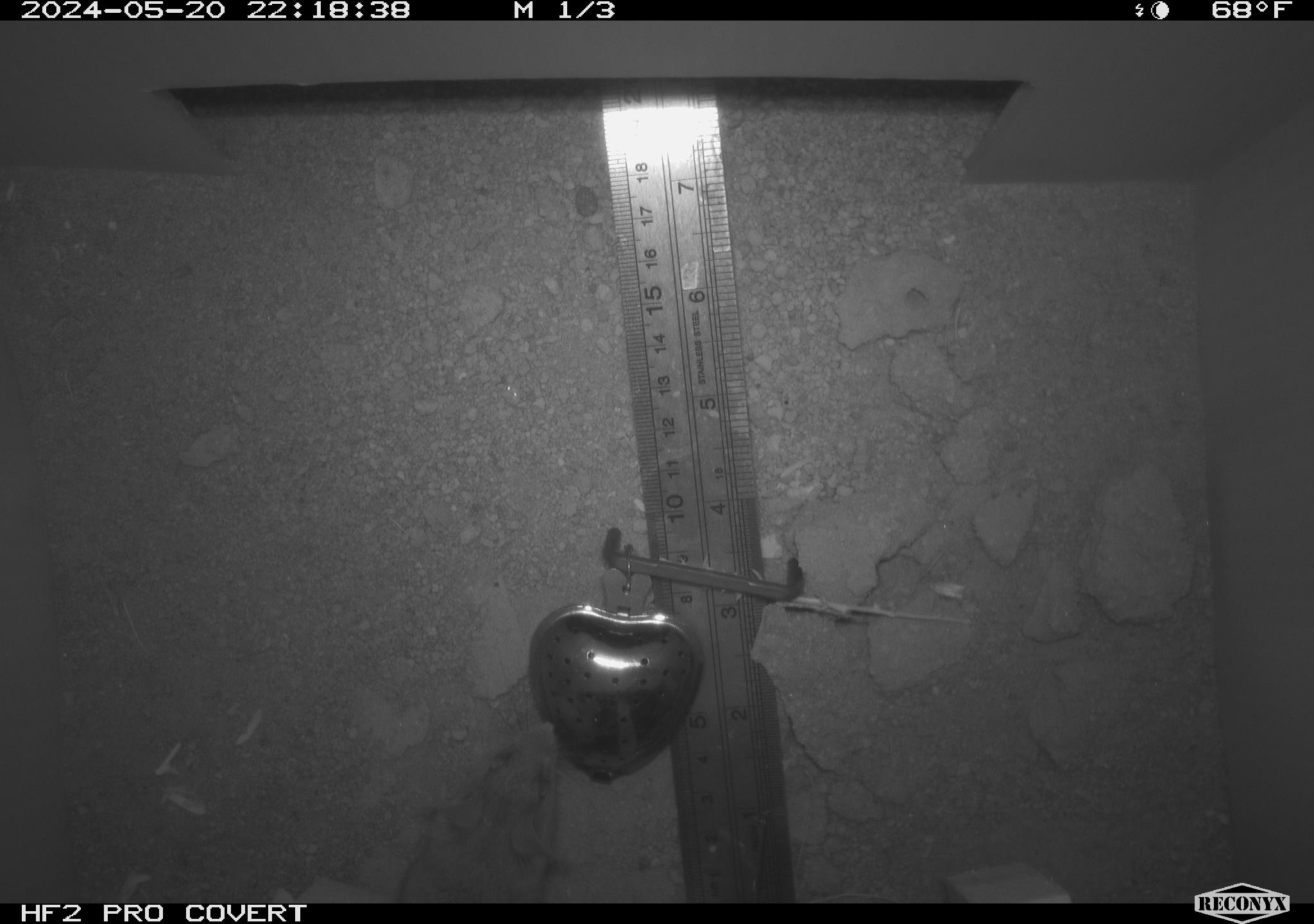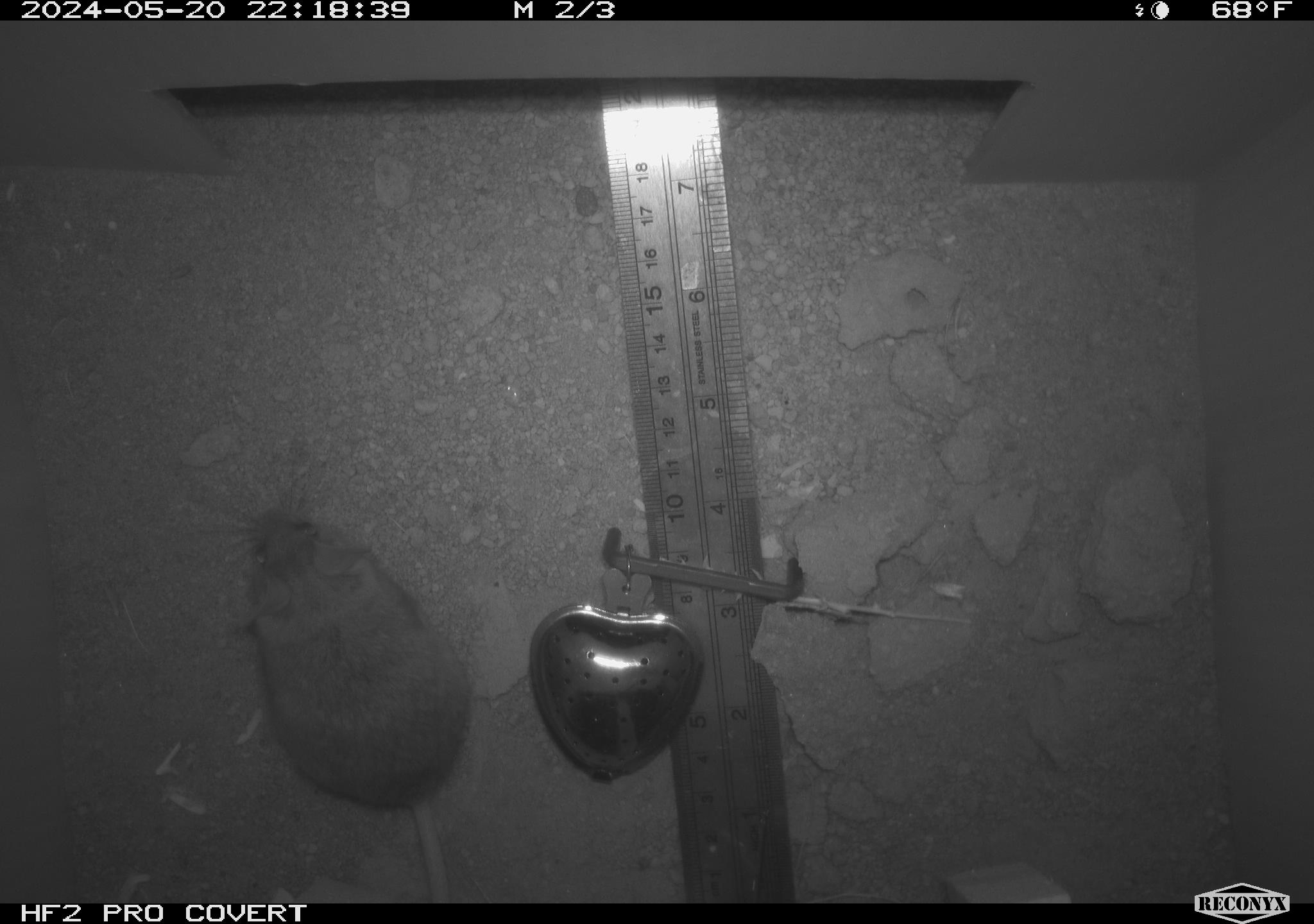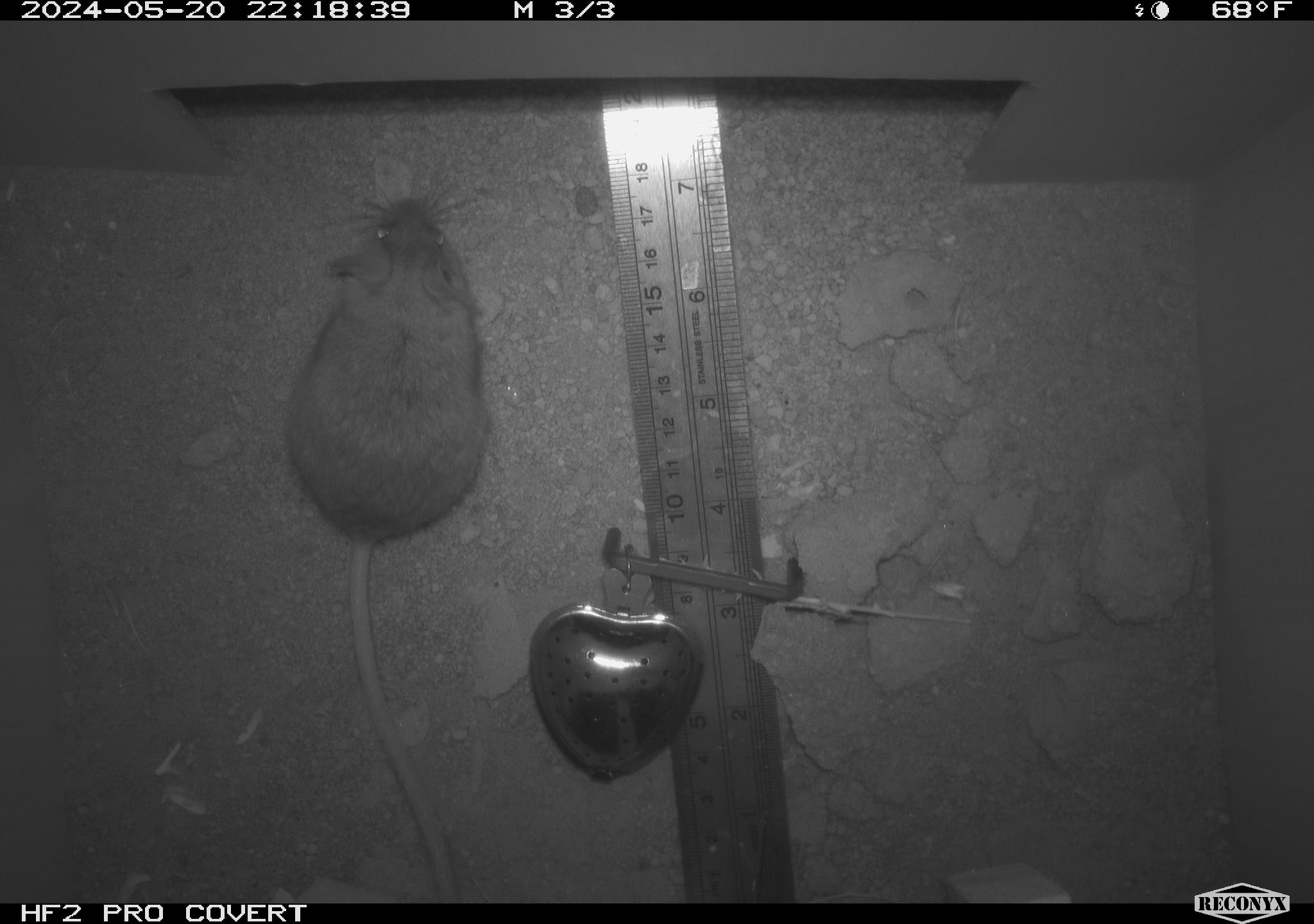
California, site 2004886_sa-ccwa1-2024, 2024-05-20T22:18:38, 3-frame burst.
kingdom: Animalia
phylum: Chordata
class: Mammalia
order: Rodentia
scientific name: Rodentia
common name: mouse species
Mouse species (Rodentia).